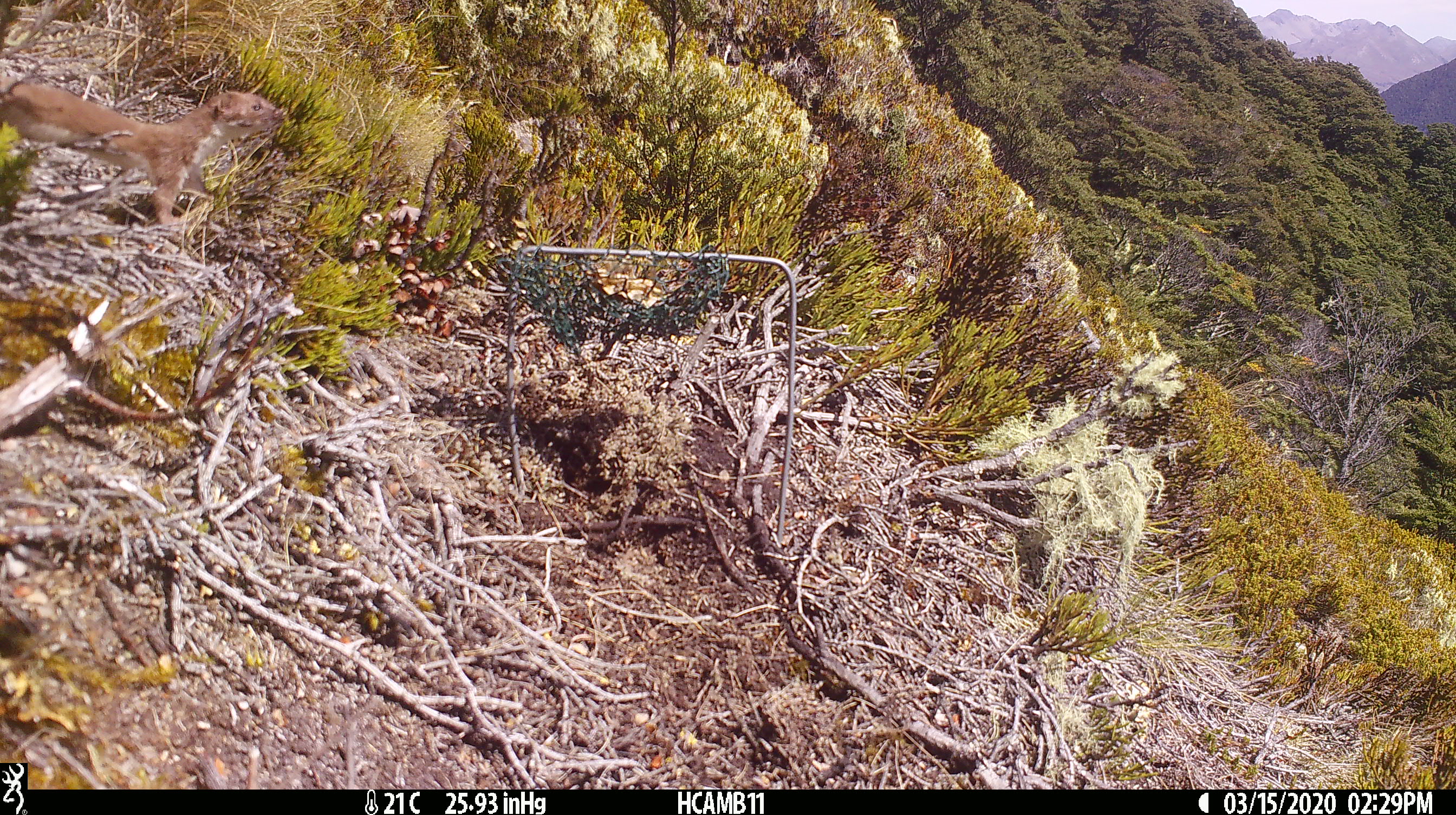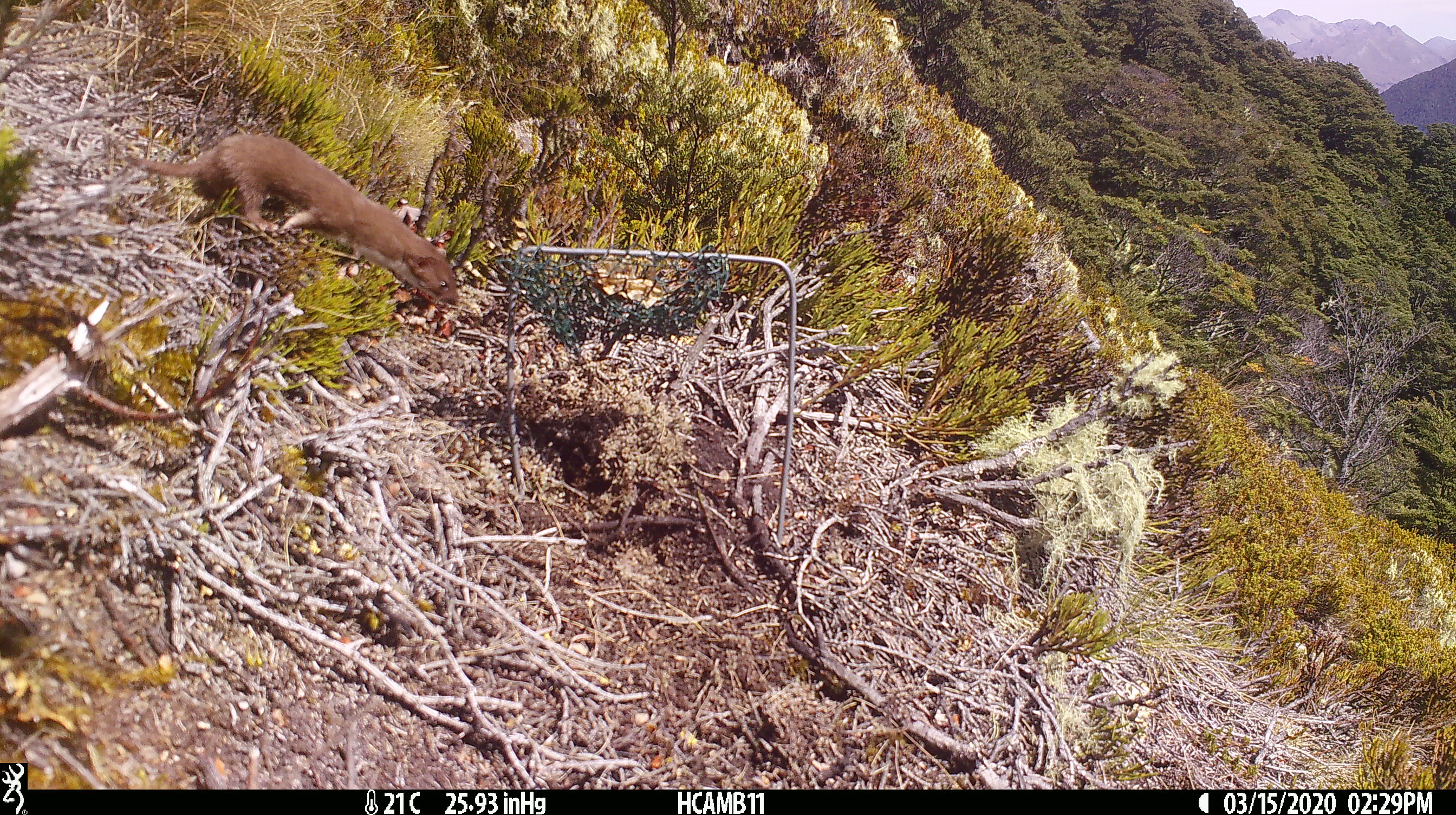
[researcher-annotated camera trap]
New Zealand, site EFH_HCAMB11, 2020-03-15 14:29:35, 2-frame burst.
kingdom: Animalia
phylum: Chordata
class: Mammalia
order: Carnivora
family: Mustelidae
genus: Mustela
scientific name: Mustela nivalis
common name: least weasel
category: weasel